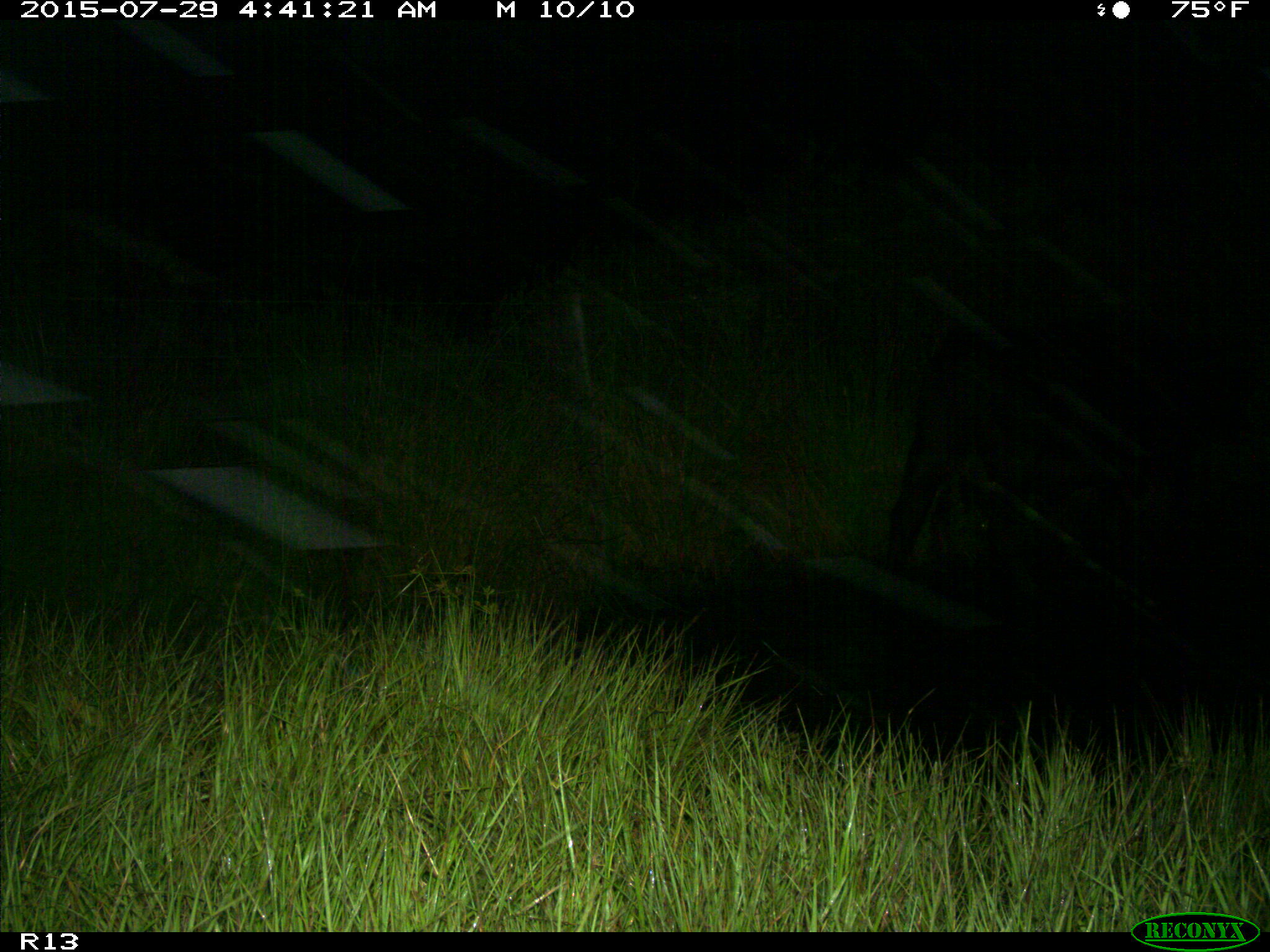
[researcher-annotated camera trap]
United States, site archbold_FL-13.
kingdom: Animalia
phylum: Chordata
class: Mammalia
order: Artiodactyla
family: Bovidae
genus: Bos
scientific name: Bos taurus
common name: domestic cow